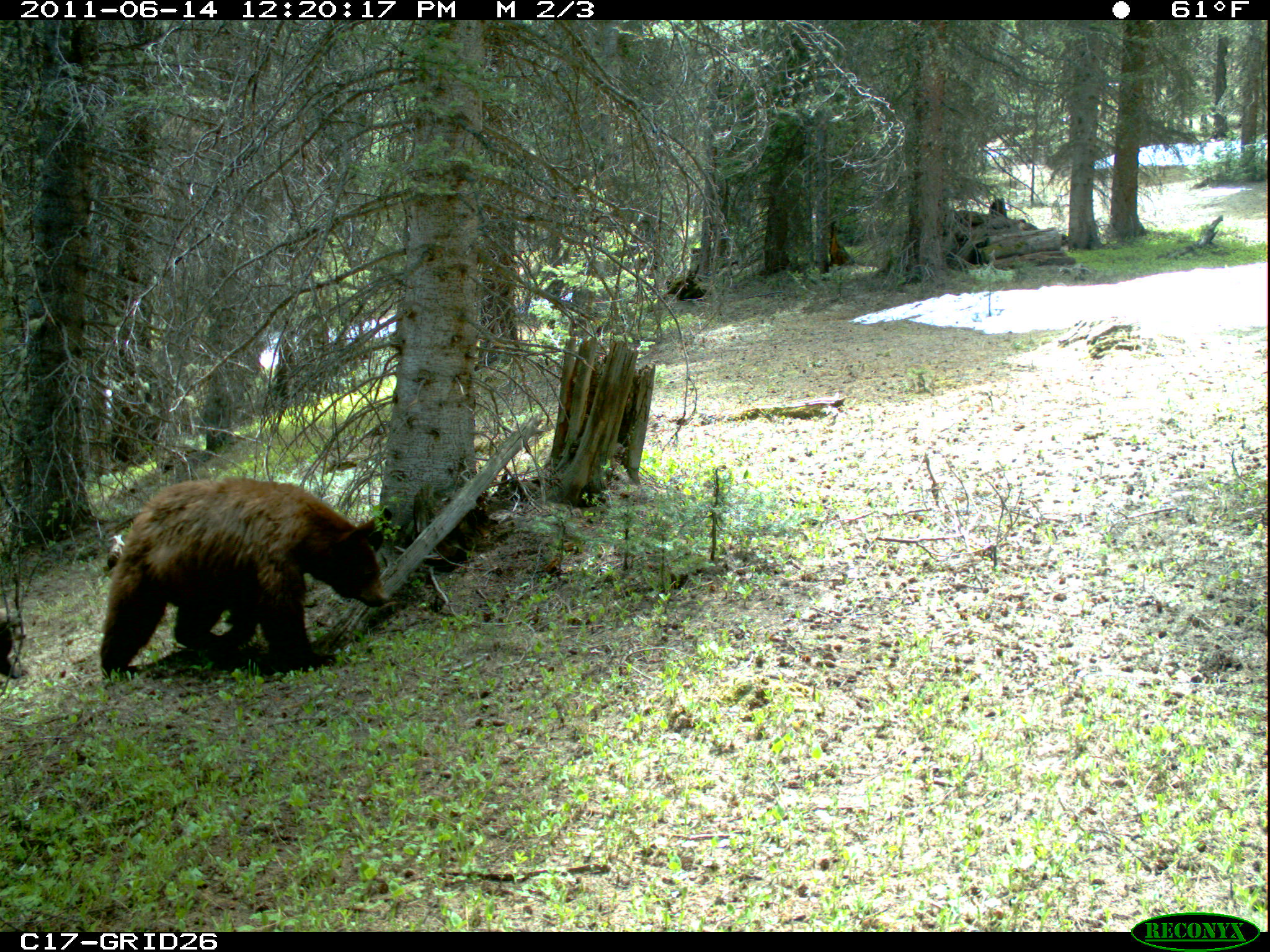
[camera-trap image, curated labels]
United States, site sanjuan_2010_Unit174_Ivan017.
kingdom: Animalia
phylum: Chordata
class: Mammalia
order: Carnivora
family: Ursidae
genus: Ursus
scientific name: Ursus americanus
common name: american black bear